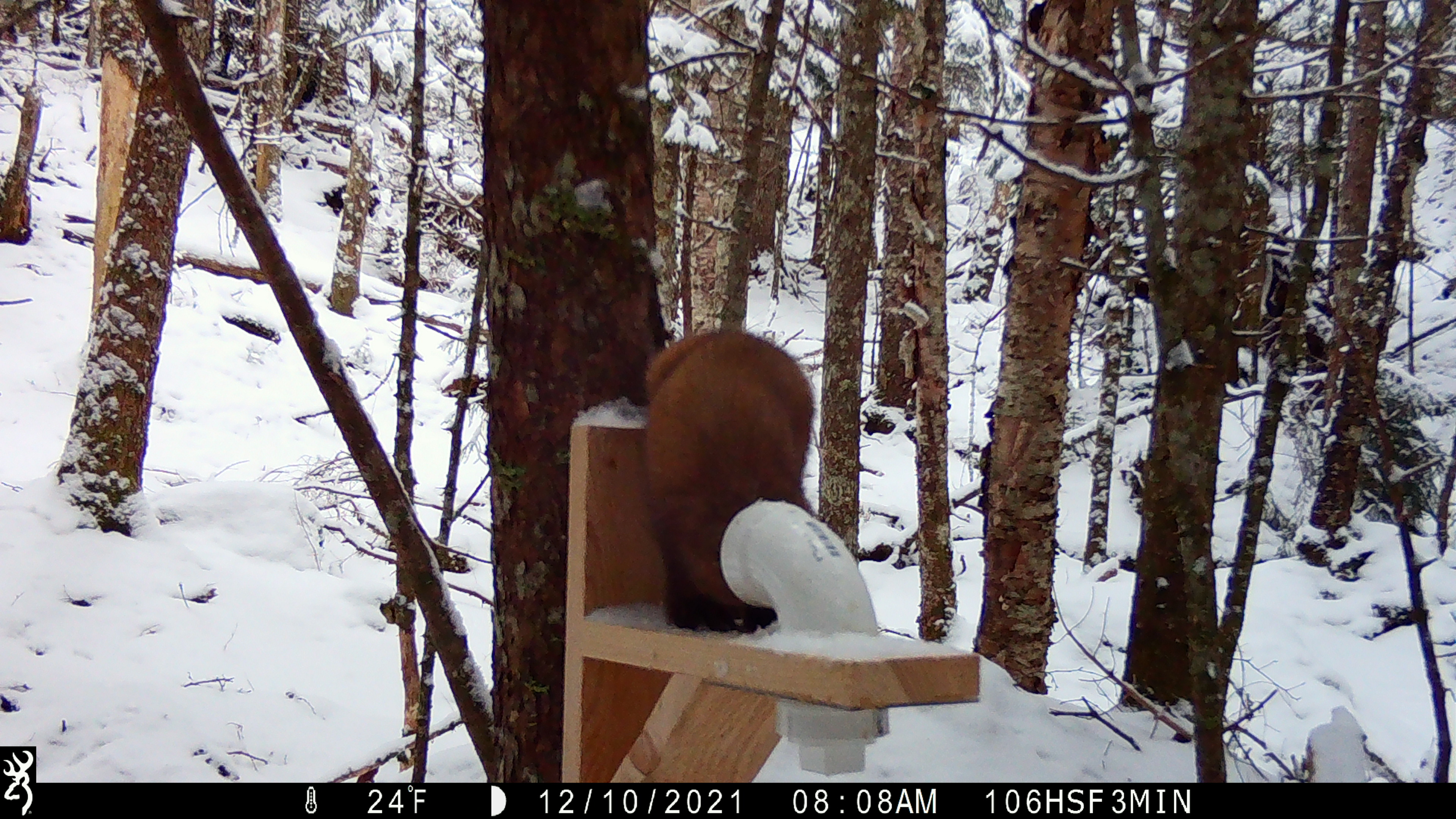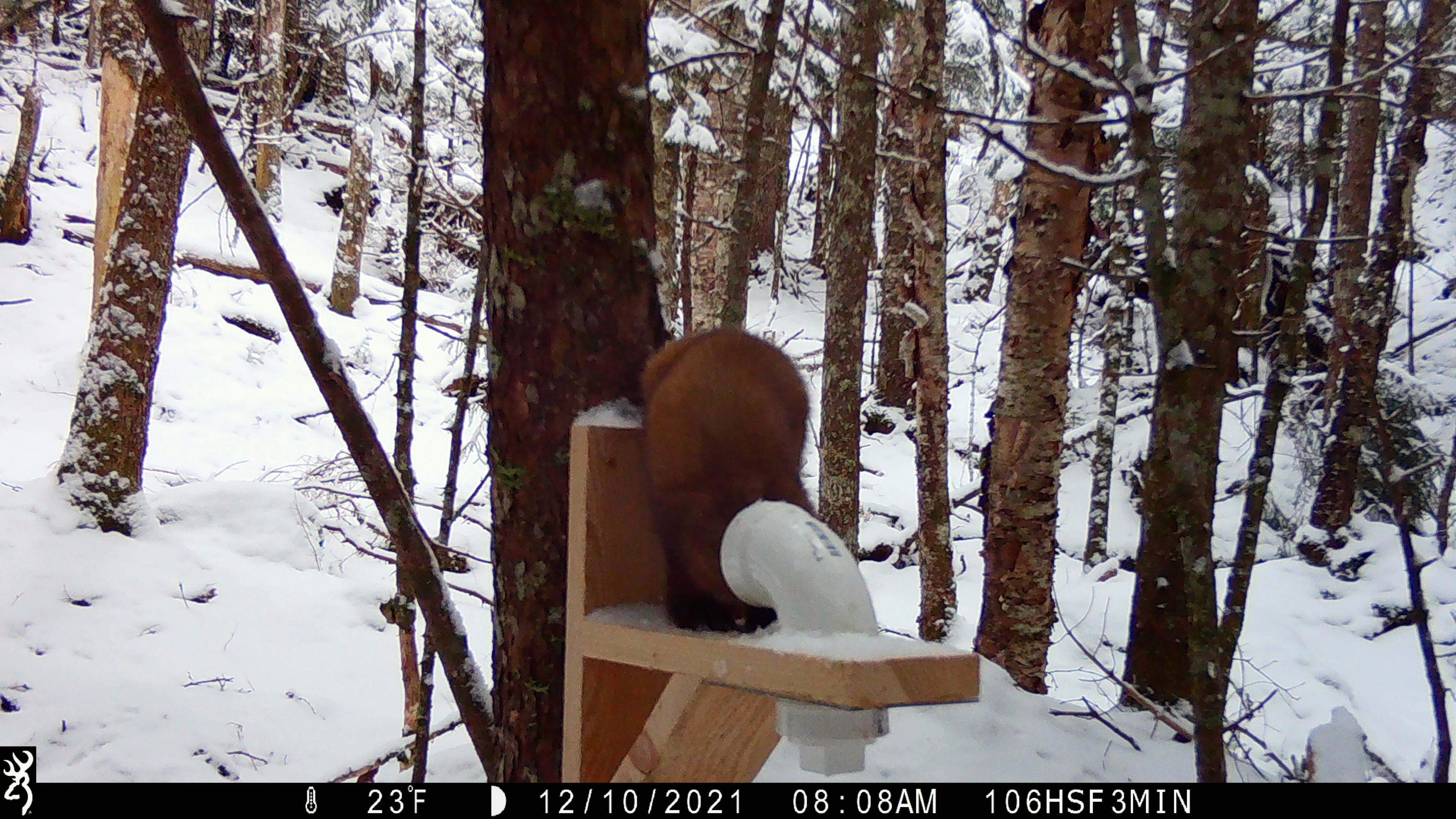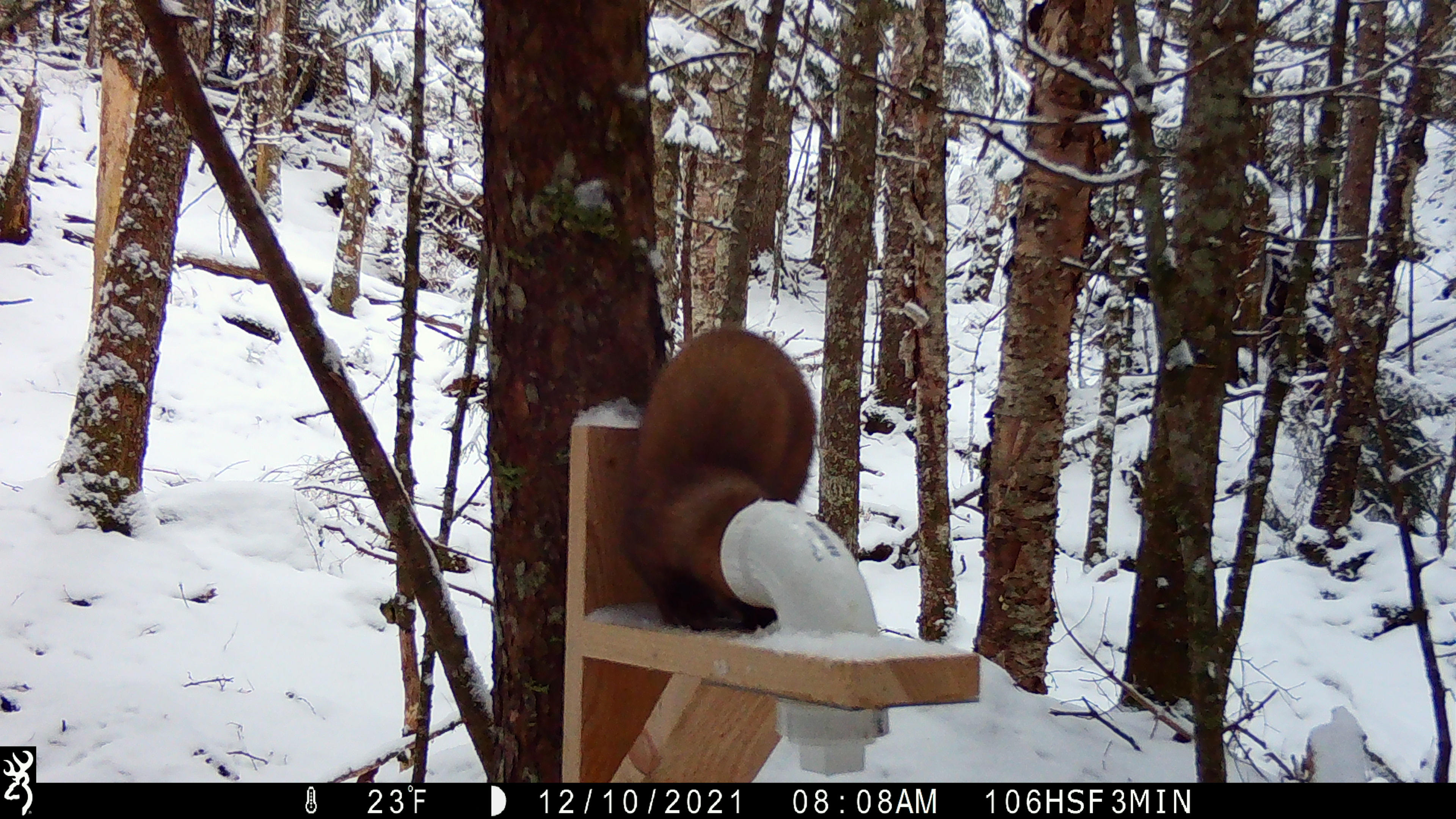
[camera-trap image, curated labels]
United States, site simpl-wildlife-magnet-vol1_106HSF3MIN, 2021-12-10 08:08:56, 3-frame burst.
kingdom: Animalia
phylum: Chordata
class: Mammalia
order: Carnivora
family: Mustelidae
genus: Martes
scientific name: Martes americana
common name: american marten